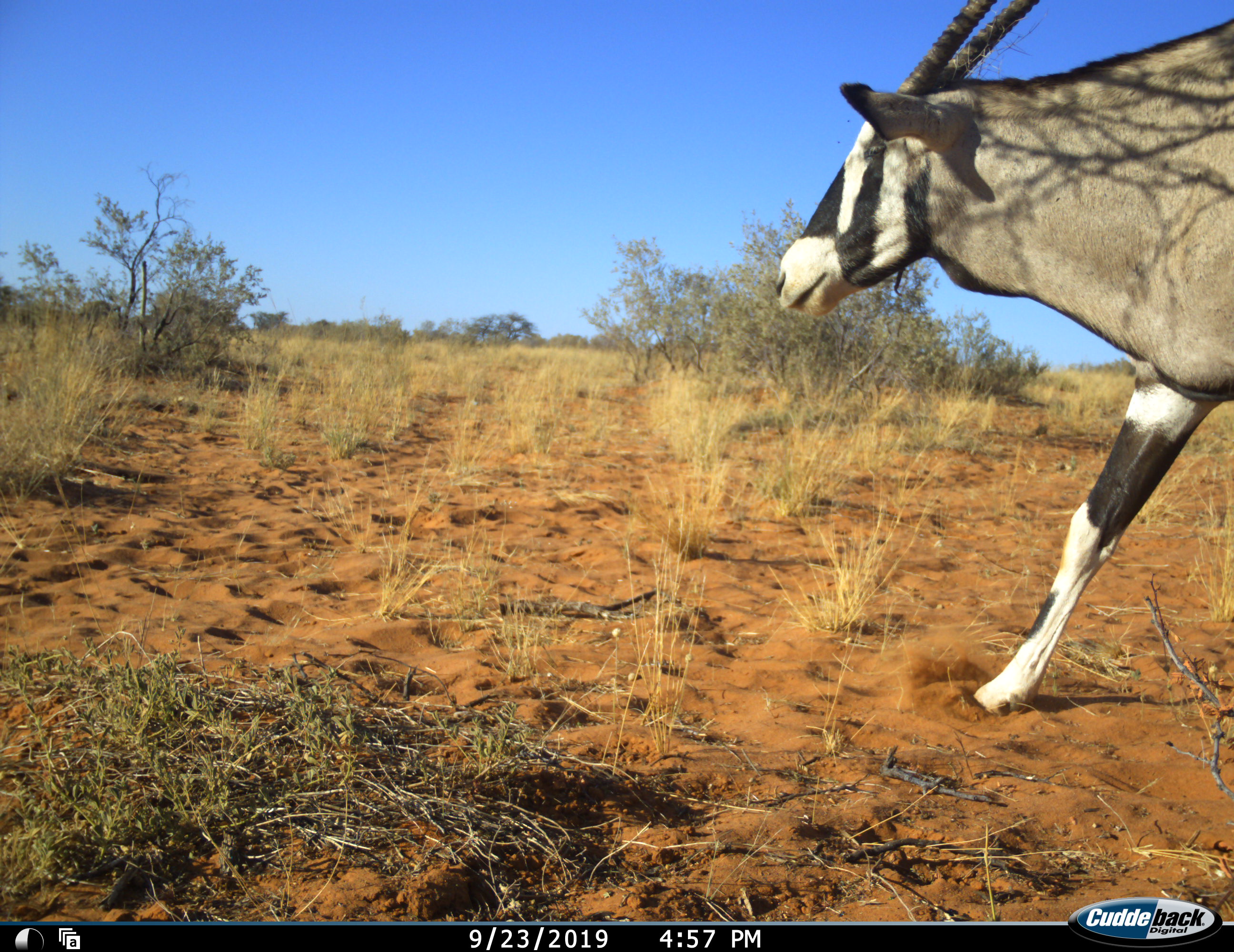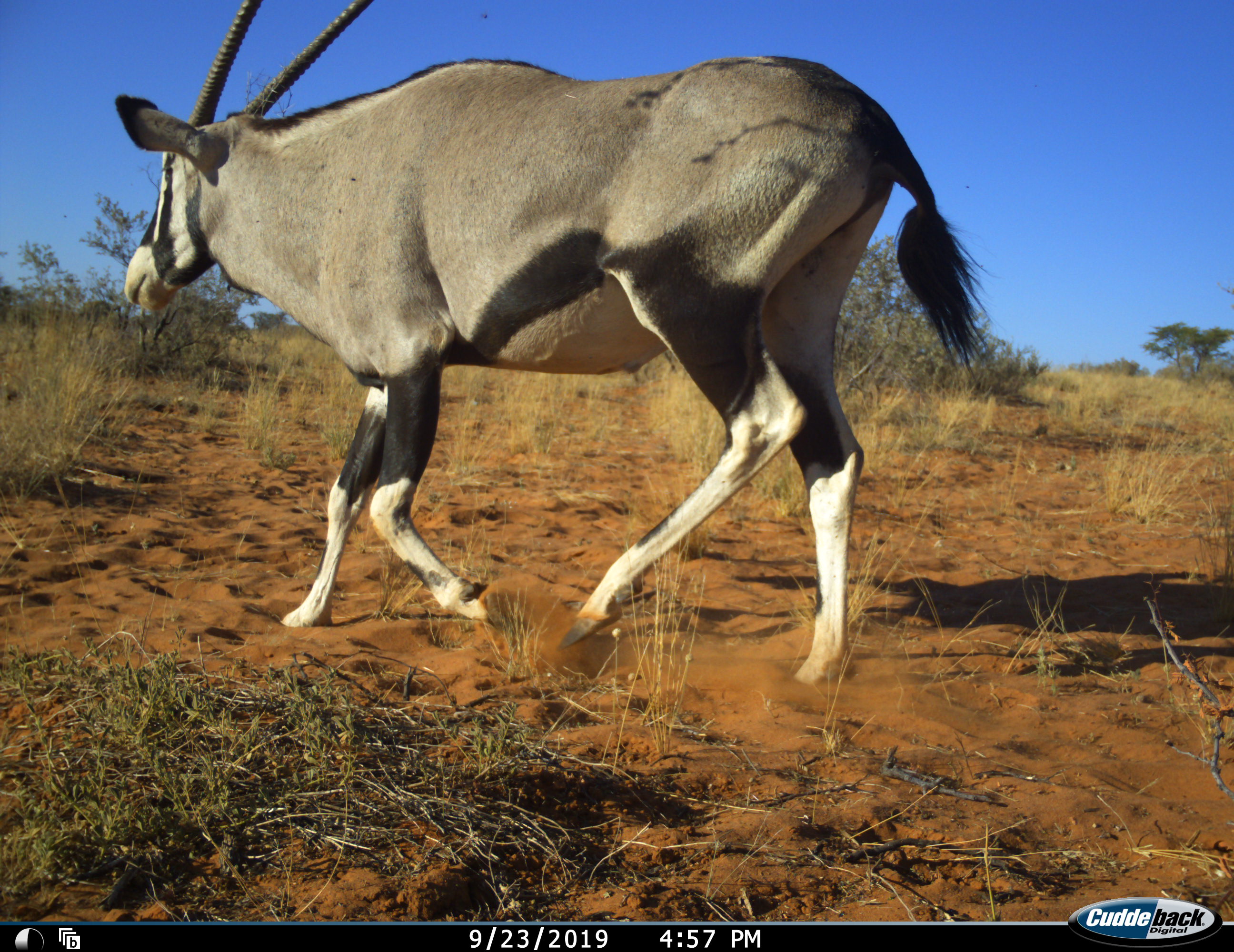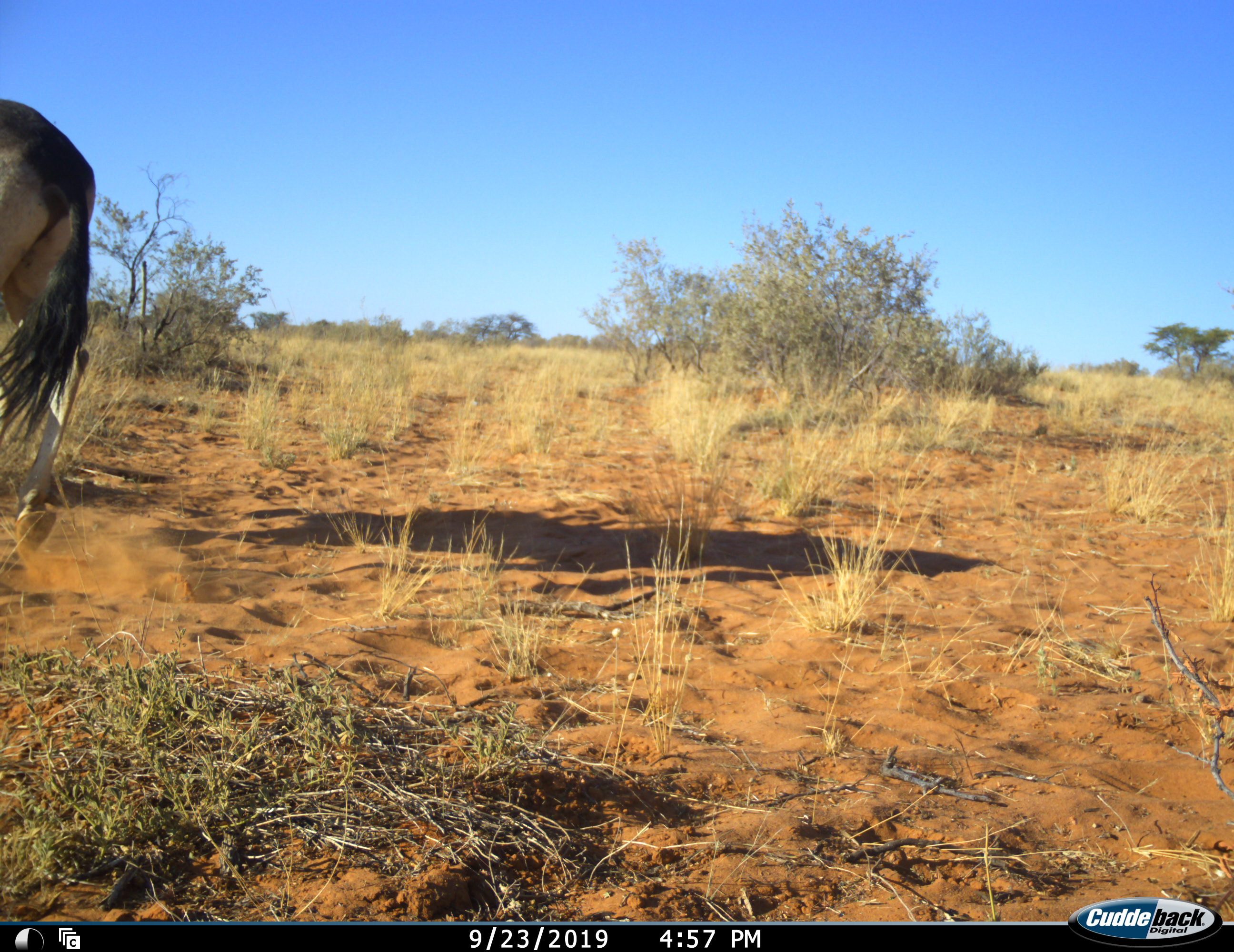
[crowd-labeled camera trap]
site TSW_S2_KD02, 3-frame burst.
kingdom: Animalia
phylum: Chordata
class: Mammalia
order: Artiodactyla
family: Bovidae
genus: Oryx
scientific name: Oryx gazella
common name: gemsbok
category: oryx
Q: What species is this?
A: Oryx (gemsbok) (Oryx gazella).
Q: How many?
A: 1.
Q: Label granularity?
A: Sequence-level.